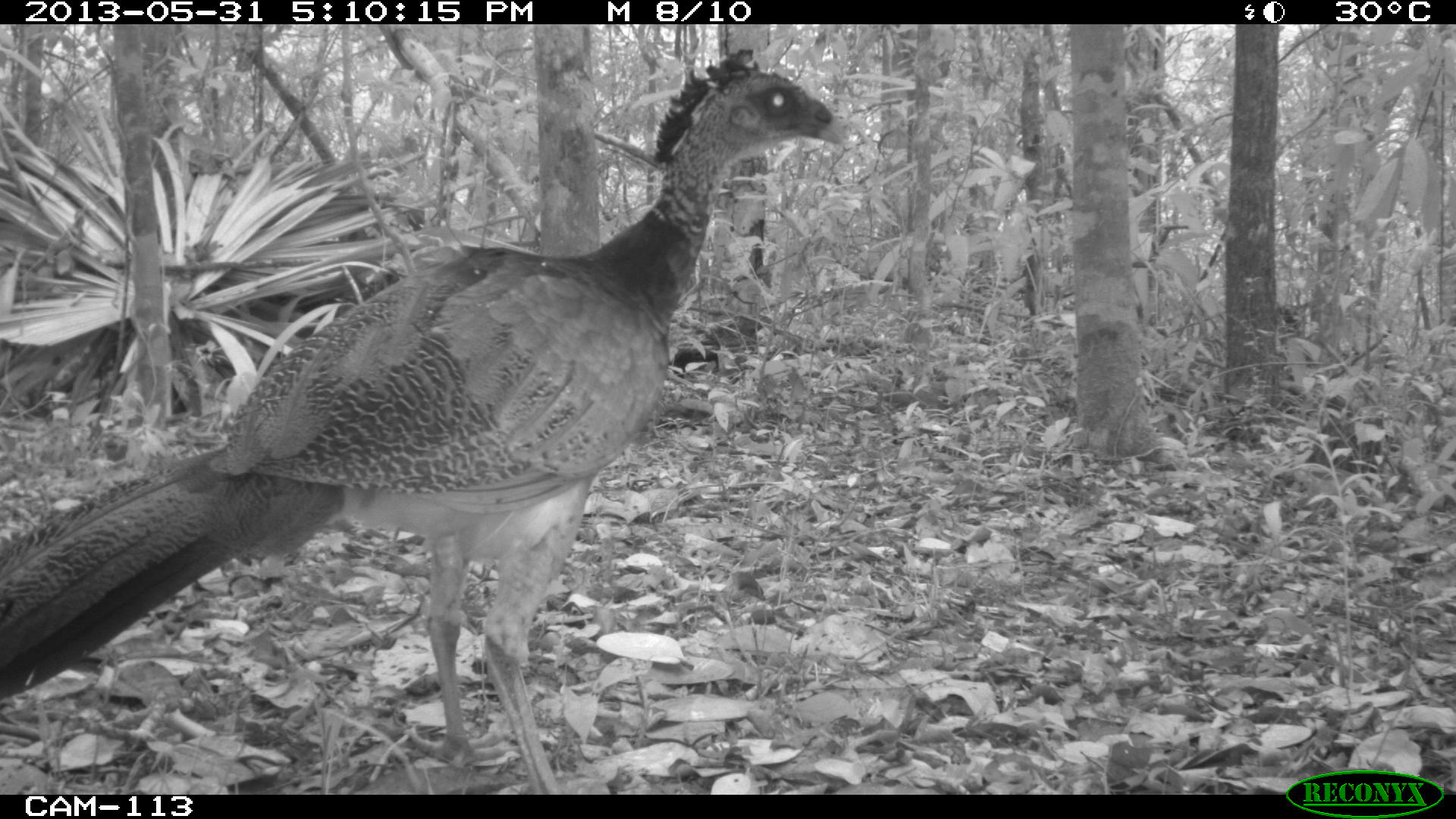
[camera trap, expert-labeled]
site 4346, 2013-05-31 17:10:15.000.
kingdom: Animalia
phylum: Chordata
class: Aves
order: Galliformes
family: Cracidae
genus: Crax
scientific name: Crax rubra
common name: great curassow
Crax rubra (great curassow), count 1, sex female.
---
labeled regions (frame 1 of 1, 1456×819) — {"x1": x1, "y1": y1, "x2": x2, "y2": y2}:
crax rubra: {"x1": 0, "y1": 46, "x2": 847, "y2": 794}